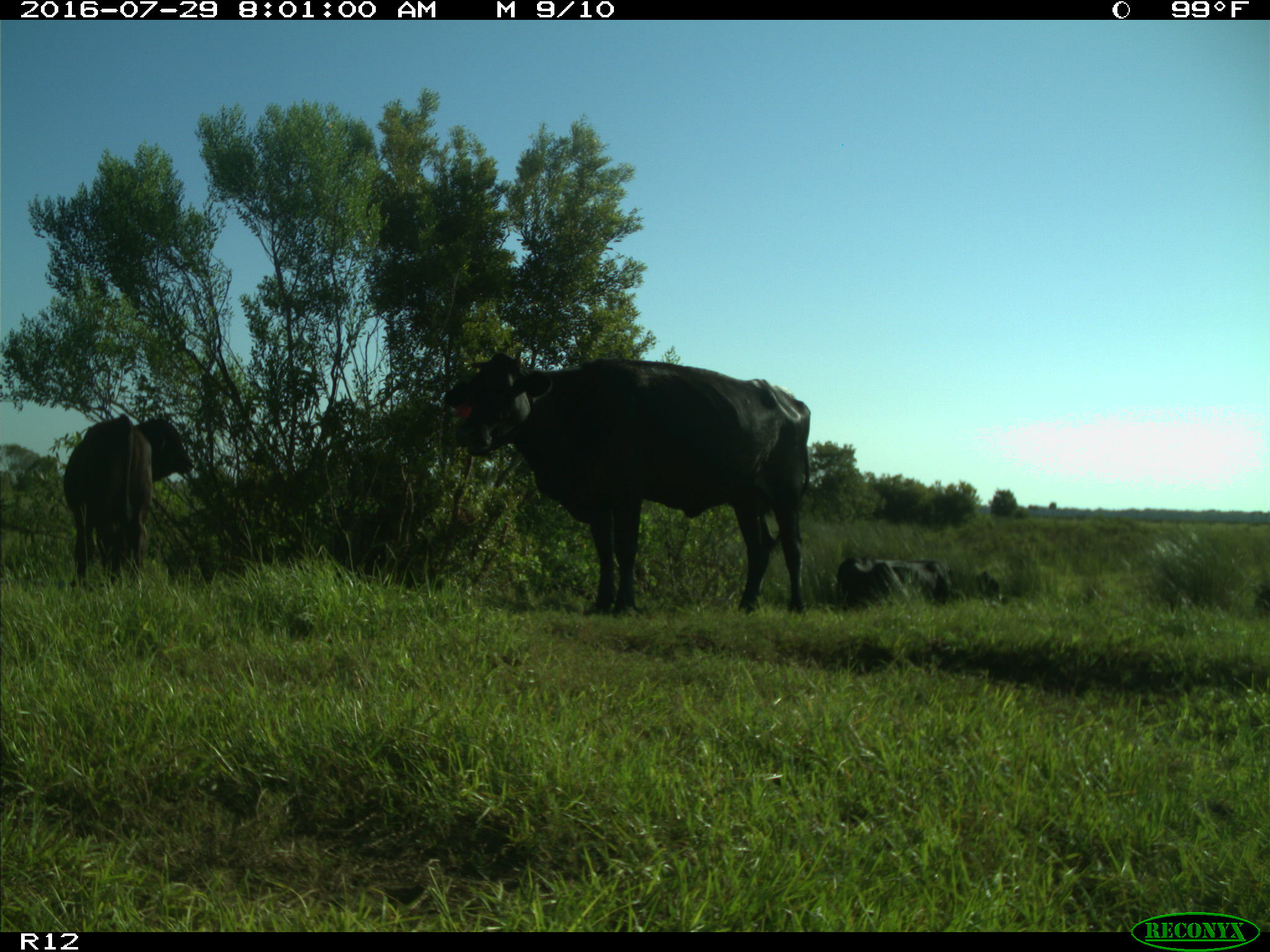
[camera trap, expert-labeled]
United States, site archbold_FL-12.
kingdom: Animalia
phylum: Chordata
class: Mammalia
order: Artiodactyla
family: Bovidae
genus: Bos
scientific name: Bos taurus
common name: domestic cow